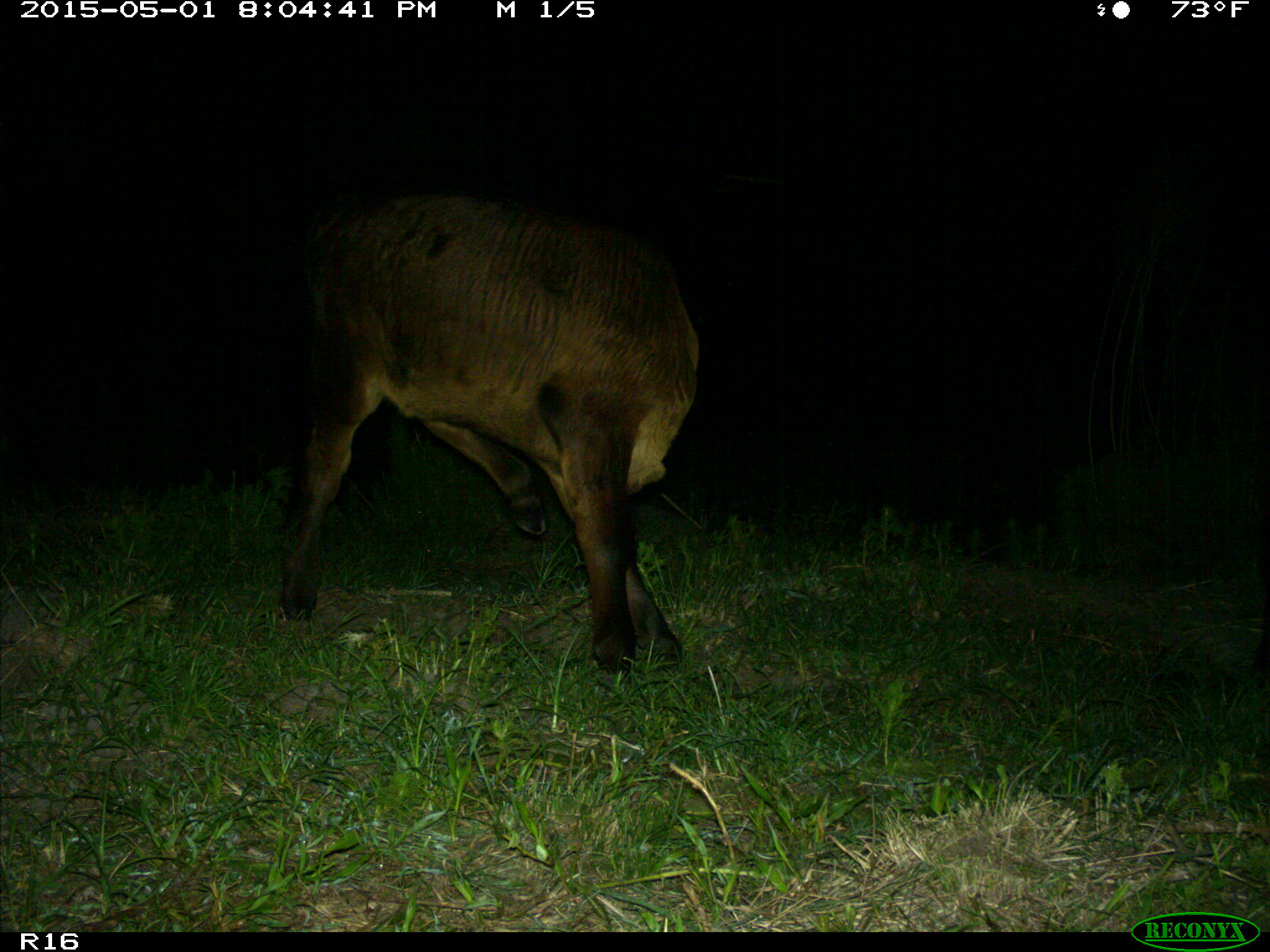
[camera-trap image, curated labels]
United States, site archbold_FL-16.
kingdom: Animalia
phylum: Chordata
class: Mammalia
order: Artiodactyla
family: Bovidae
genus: Bos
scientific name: Bos taurus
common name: domestic cow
Bos taurus (domestic cow).